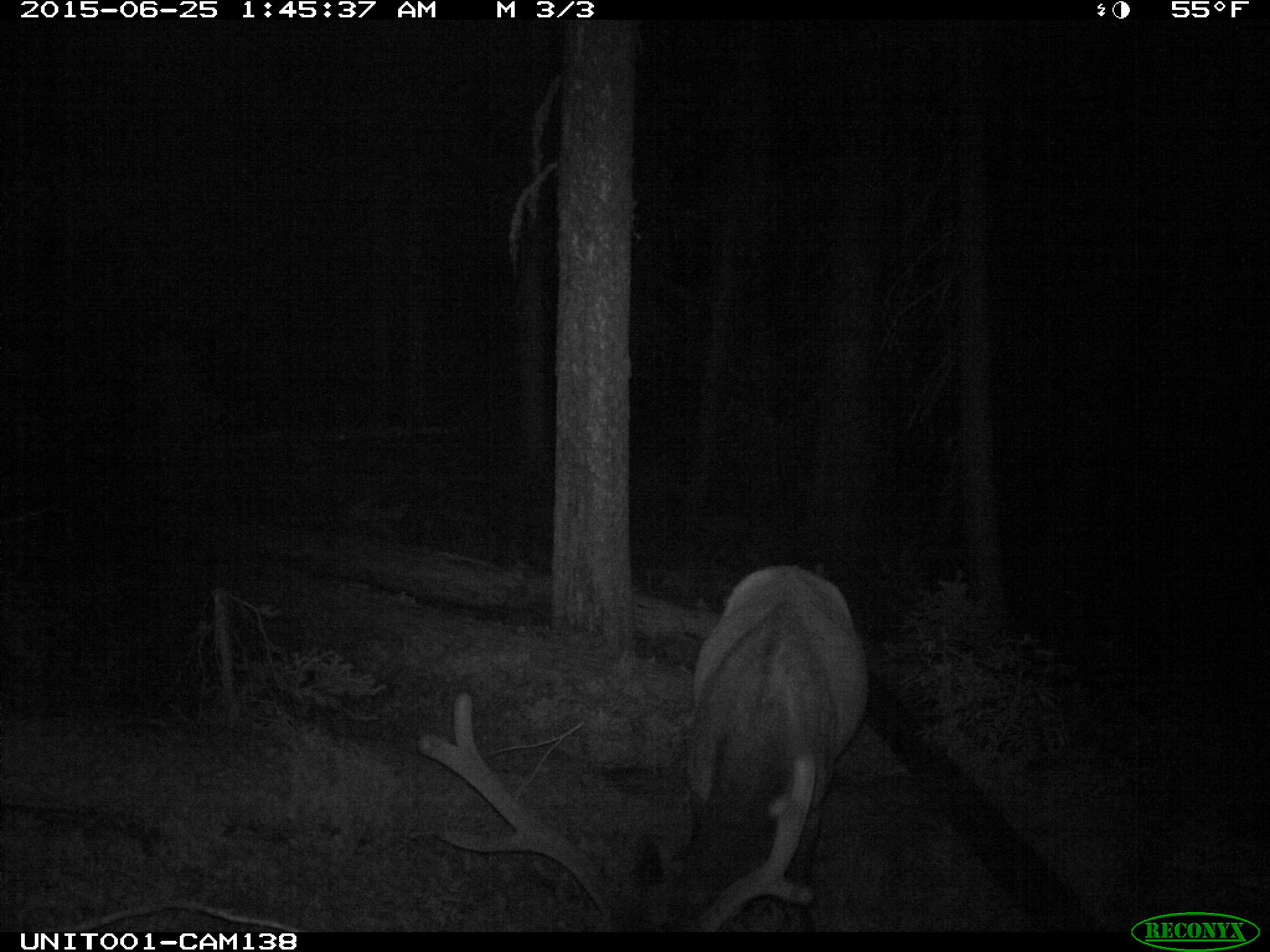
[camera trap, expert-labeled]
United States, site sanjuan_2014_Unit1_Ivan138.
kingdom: Animalia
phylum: Chordata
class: Mammalia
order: Artiodactyla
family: Cervidae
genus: Cervus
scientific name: Cervus elaphus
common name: red deer